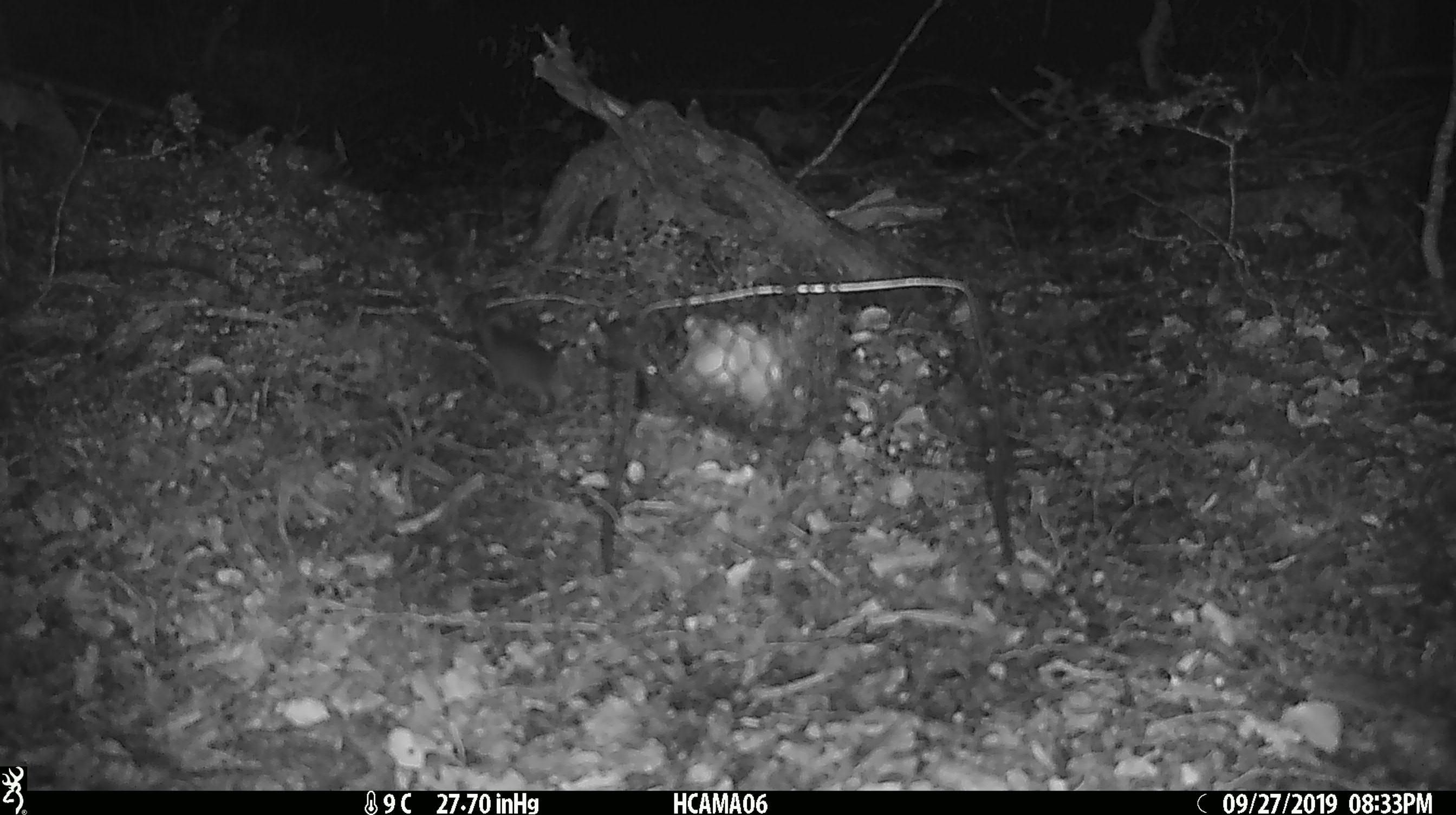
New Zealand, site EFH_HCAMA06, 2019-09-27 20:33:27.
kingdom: Animalia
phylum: Chordata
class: Mammalia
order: Rodentia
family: Muridae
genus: Mus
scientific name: Mus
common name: mouse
Mouse (Mus).